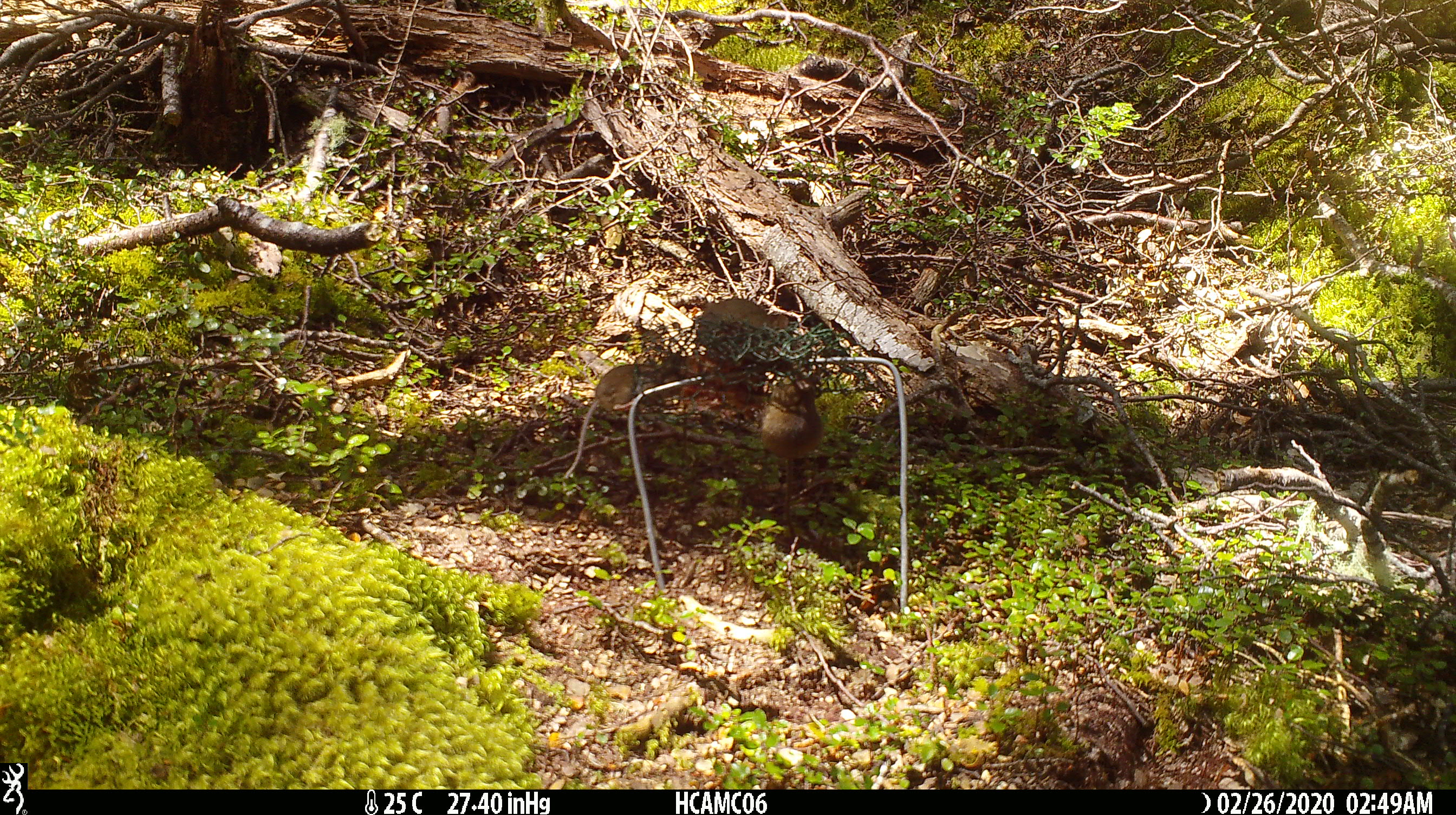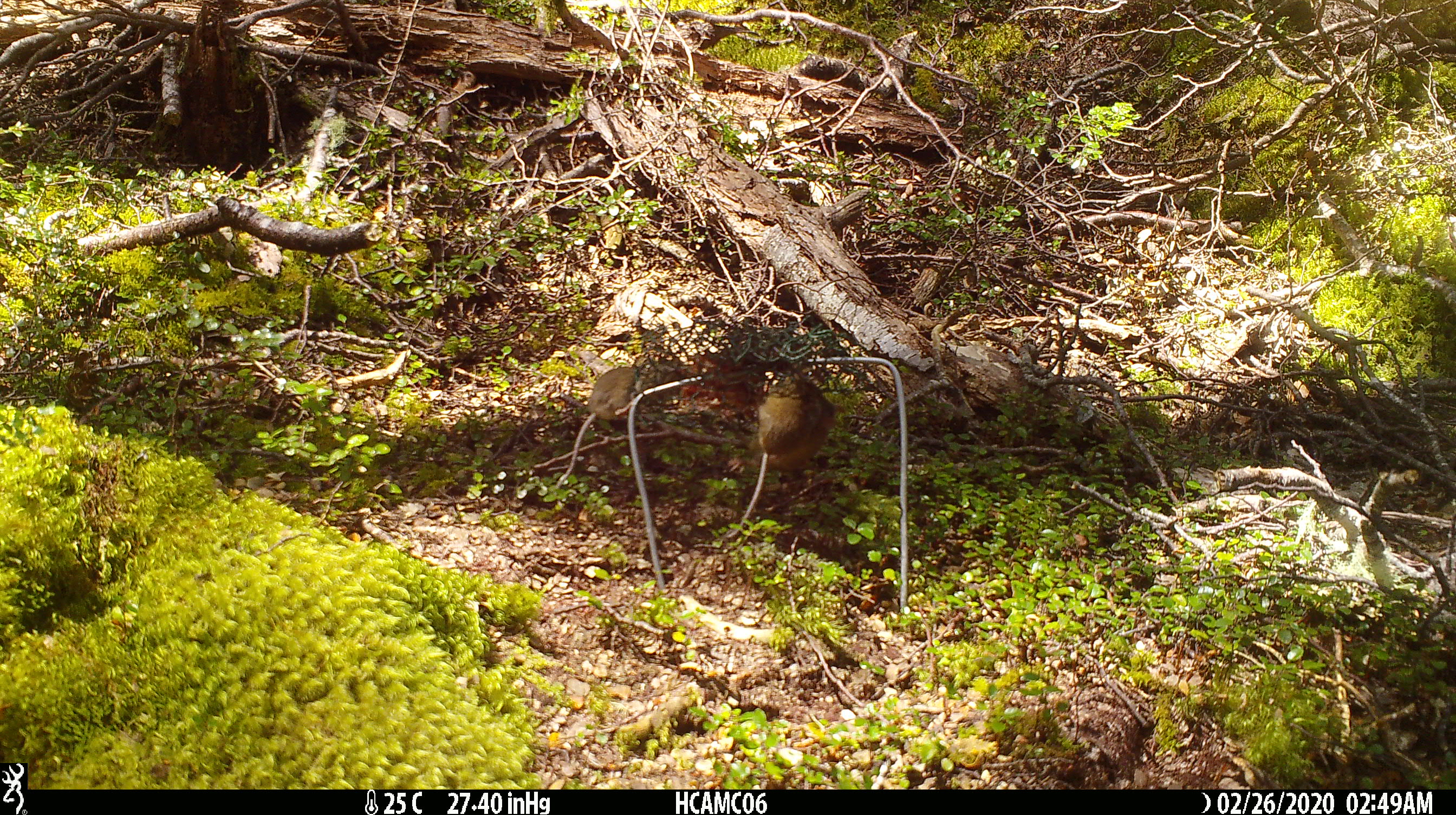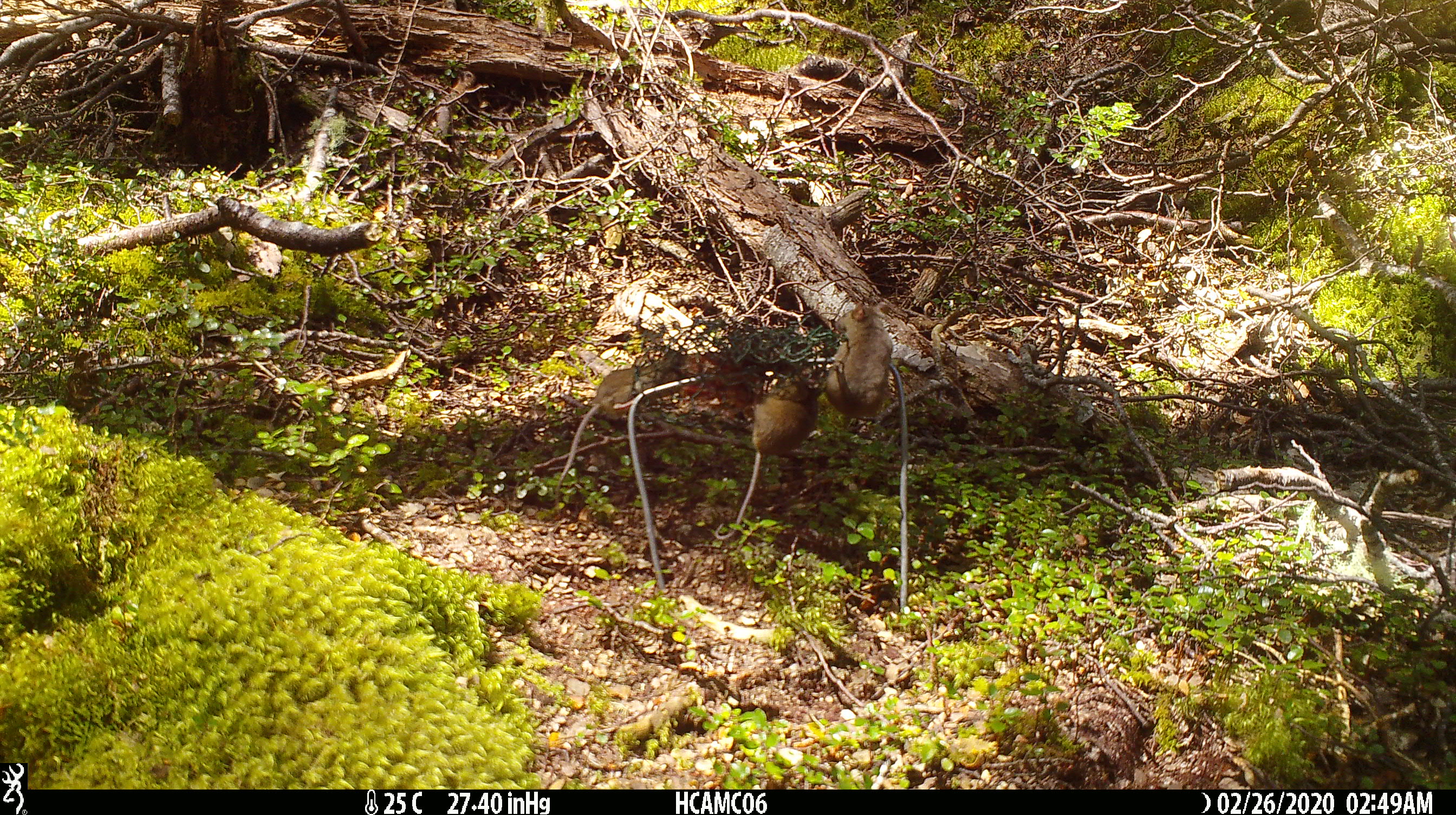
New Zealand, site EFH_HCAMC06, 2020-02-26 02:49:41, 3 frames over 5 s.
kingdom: Animalia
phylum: Chordata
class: Mammalia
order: Rodentia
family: Muridae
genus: Mus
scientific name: Mus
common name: mouse